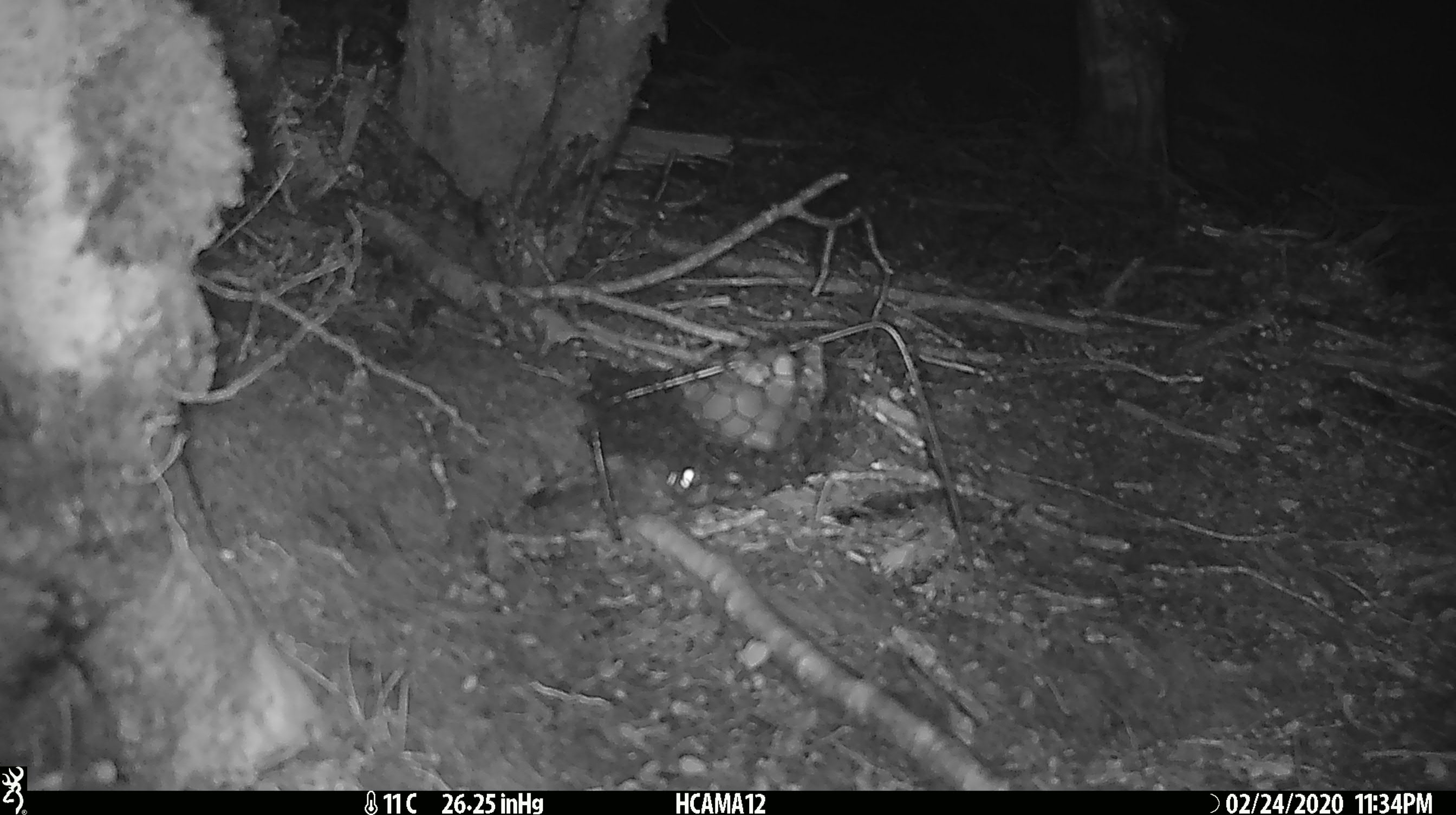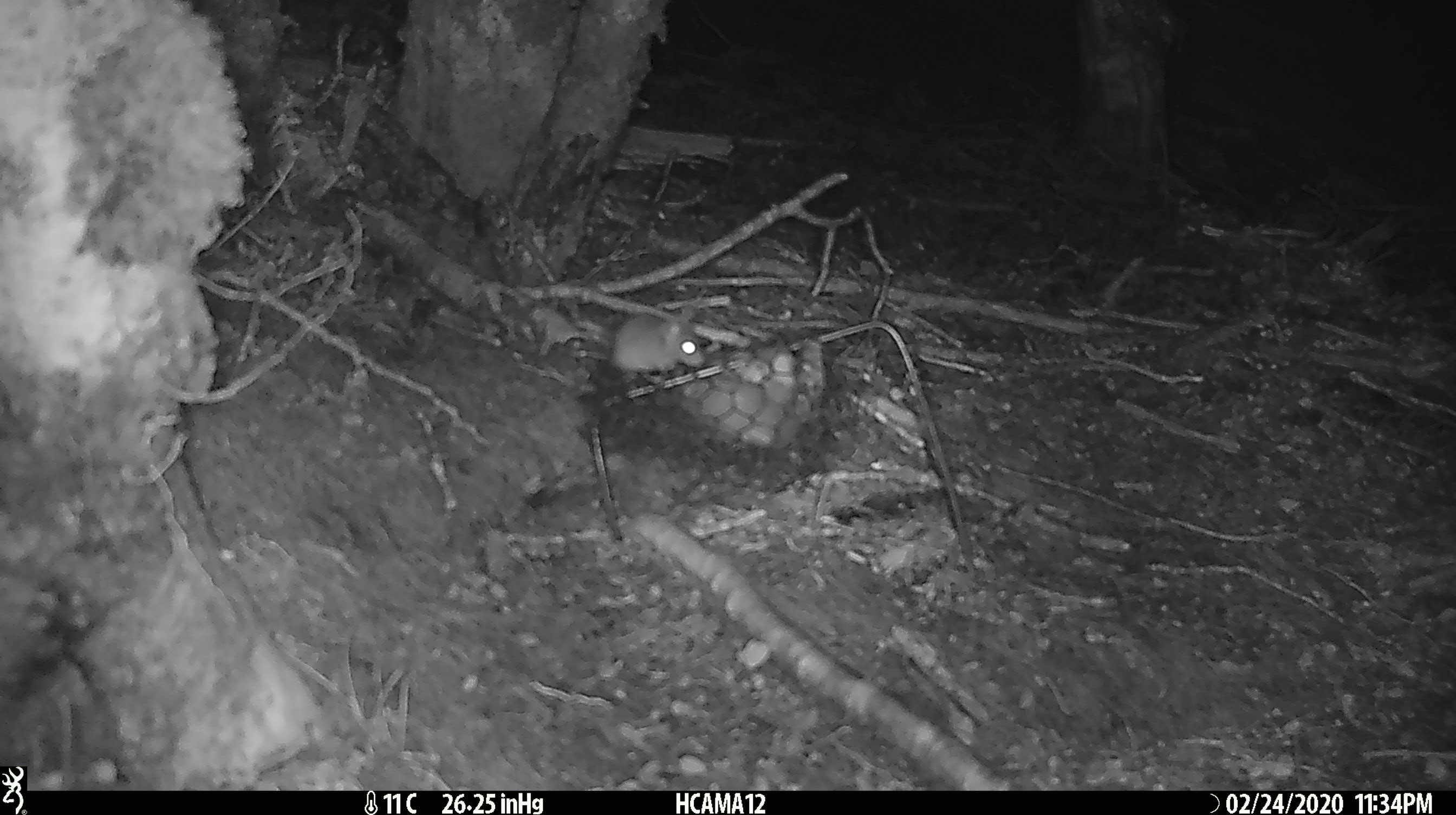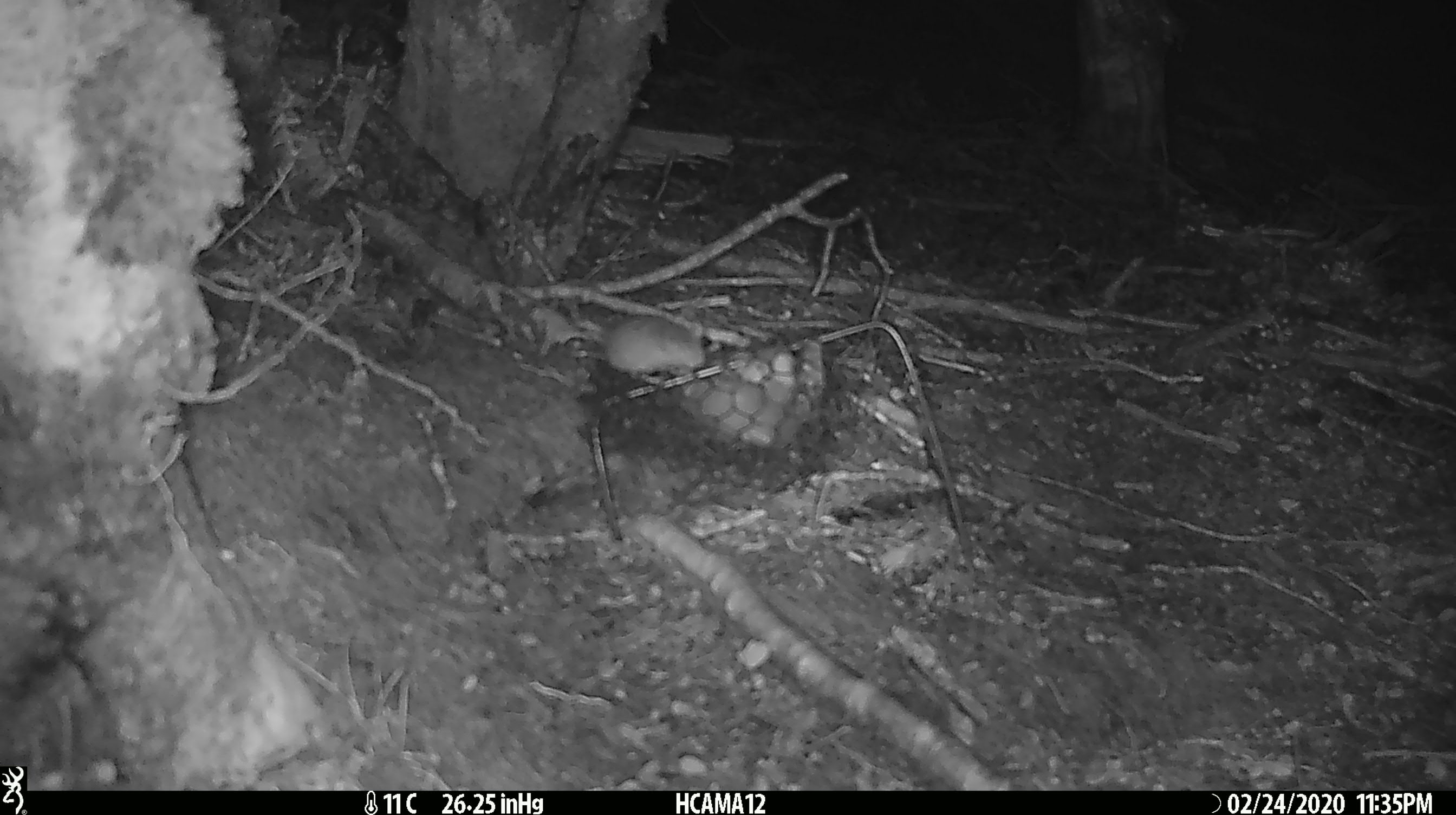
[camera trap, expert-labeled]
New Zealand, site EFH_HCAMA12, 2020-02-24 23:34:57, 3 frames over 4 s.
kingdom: Animalia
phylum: Chordata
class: Mammalia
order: Rodentia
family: Muridae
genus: Mus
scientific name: Mus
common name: mouse